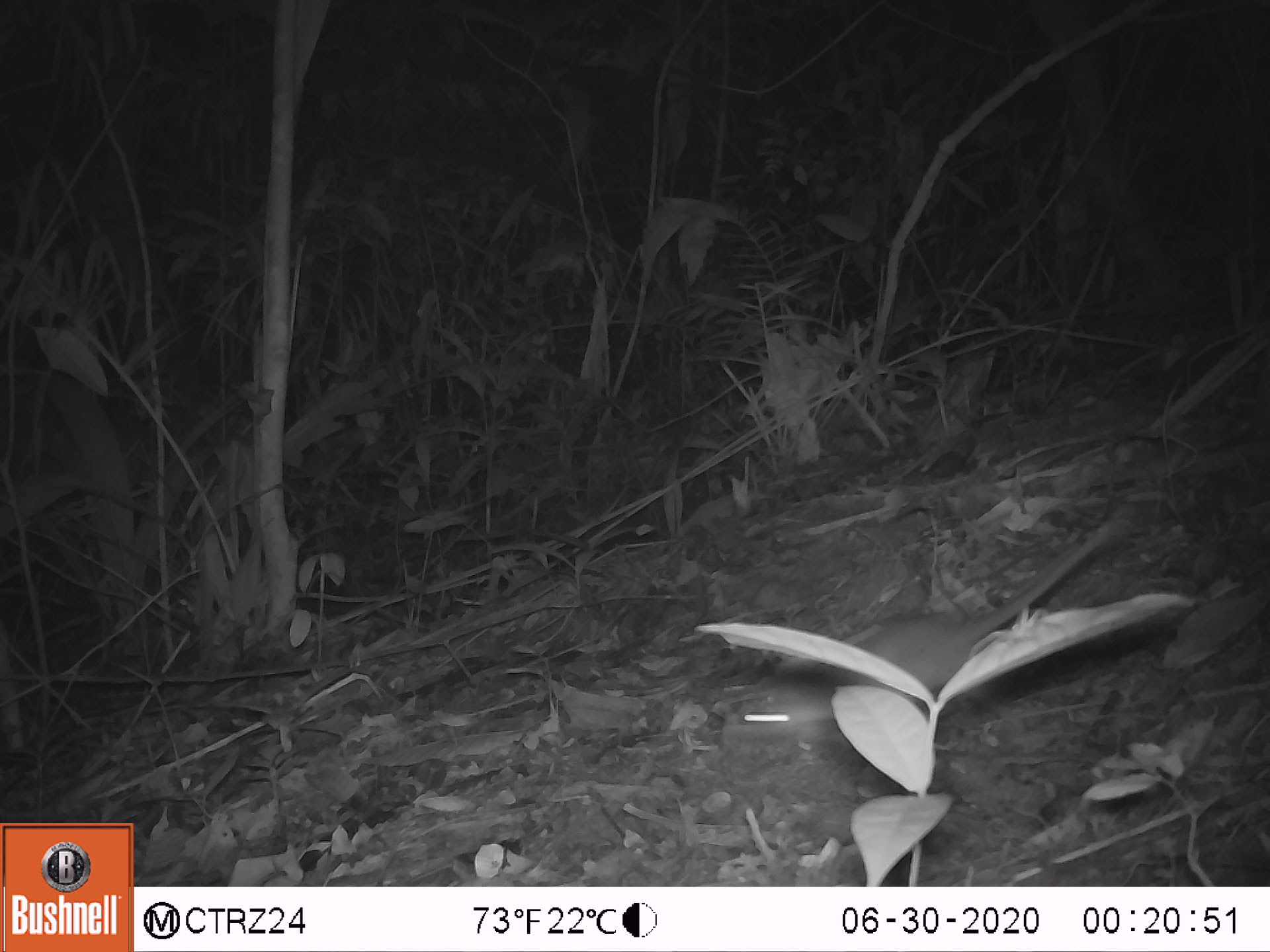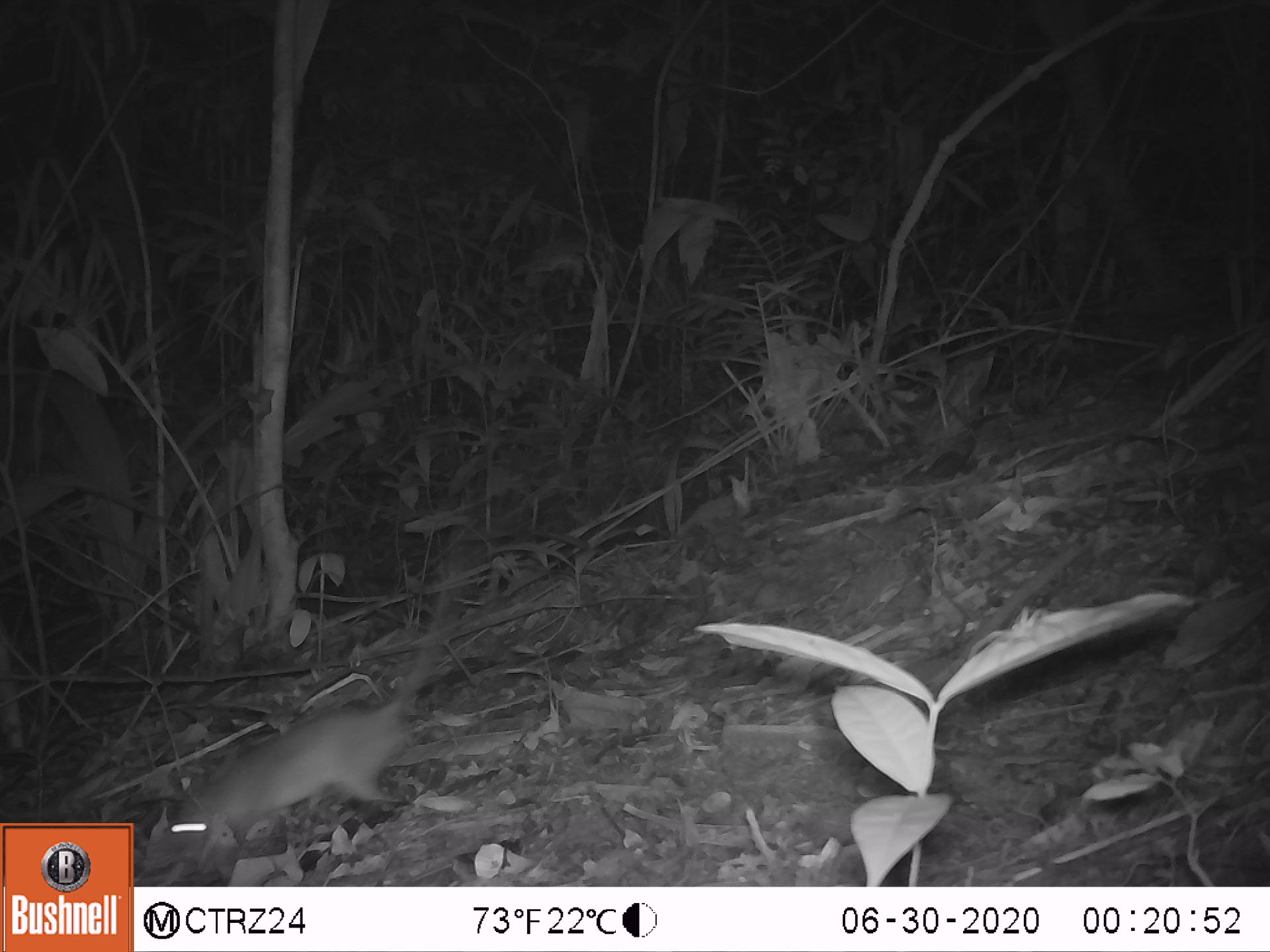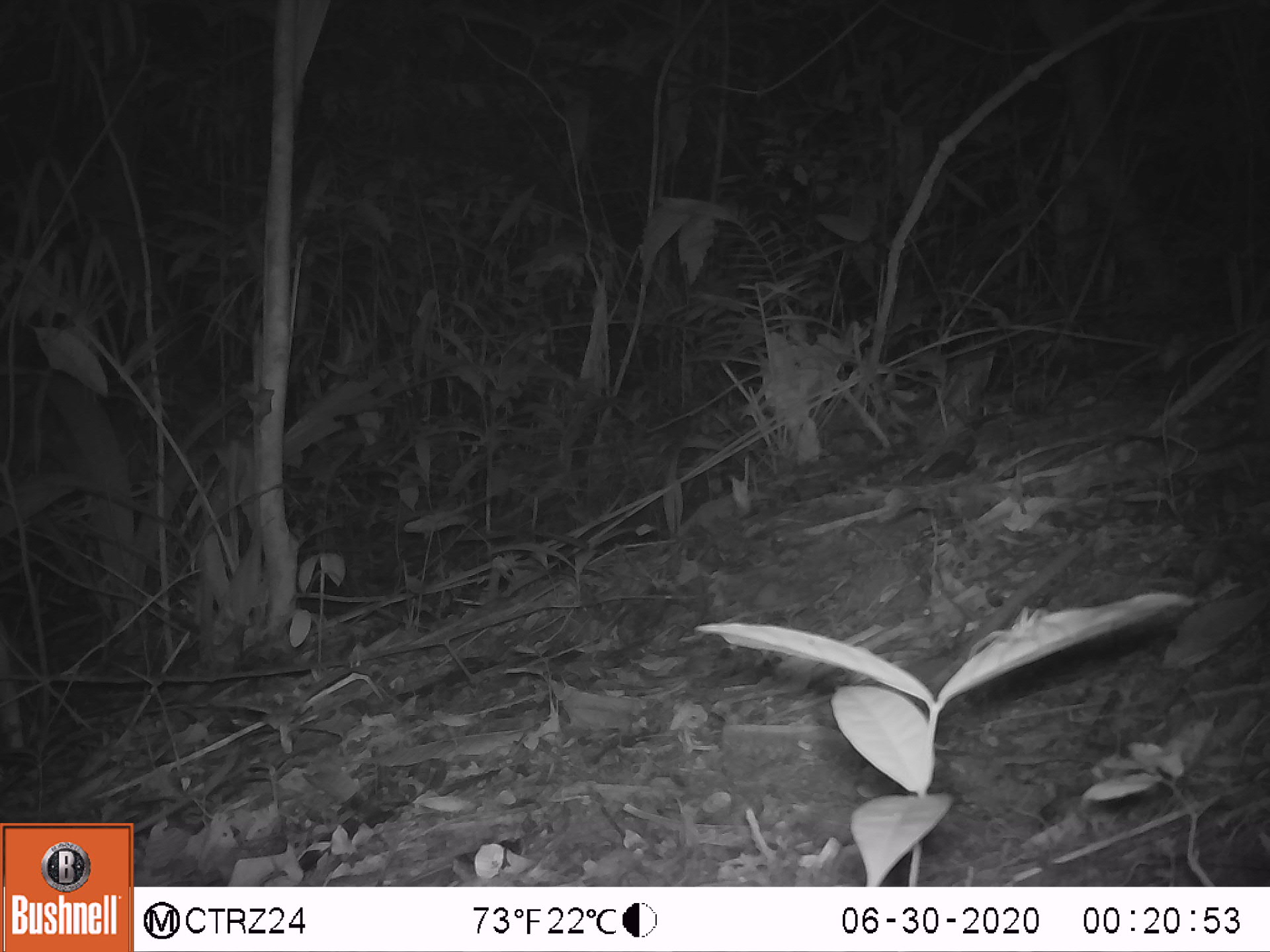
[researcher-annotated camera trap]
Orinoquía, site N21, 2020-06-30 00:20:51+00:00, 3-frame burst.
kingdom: Animalia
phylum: Chordata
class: Mammalia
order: Rodentia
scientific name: Rodentia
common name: rodent